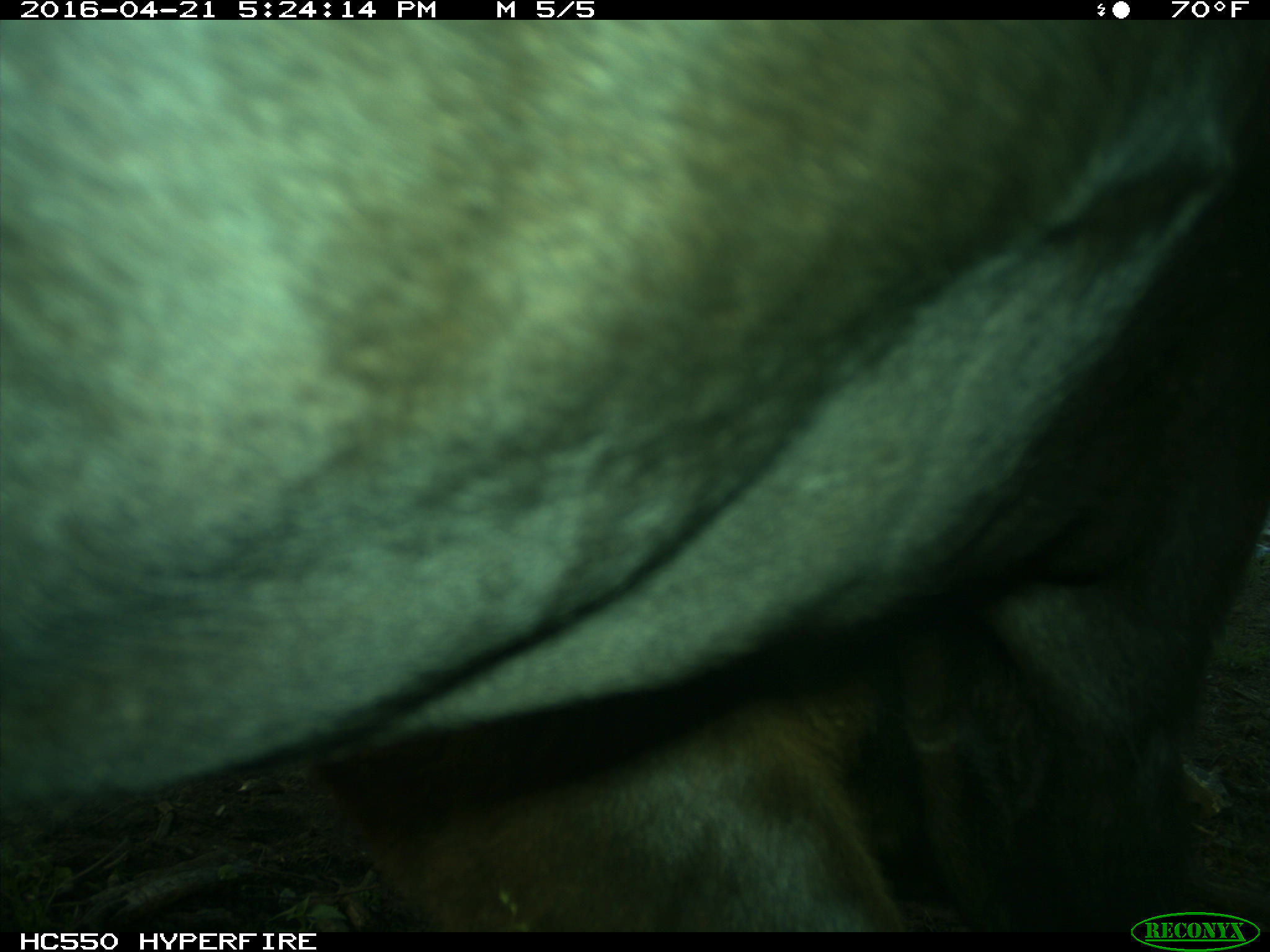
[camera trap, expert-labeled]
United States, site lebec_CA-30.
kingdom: Animalia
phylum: Chordata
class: Mammalia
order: Artiodactyla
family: Bovidae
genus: Bos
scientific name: Bos taurus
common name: domestic cow